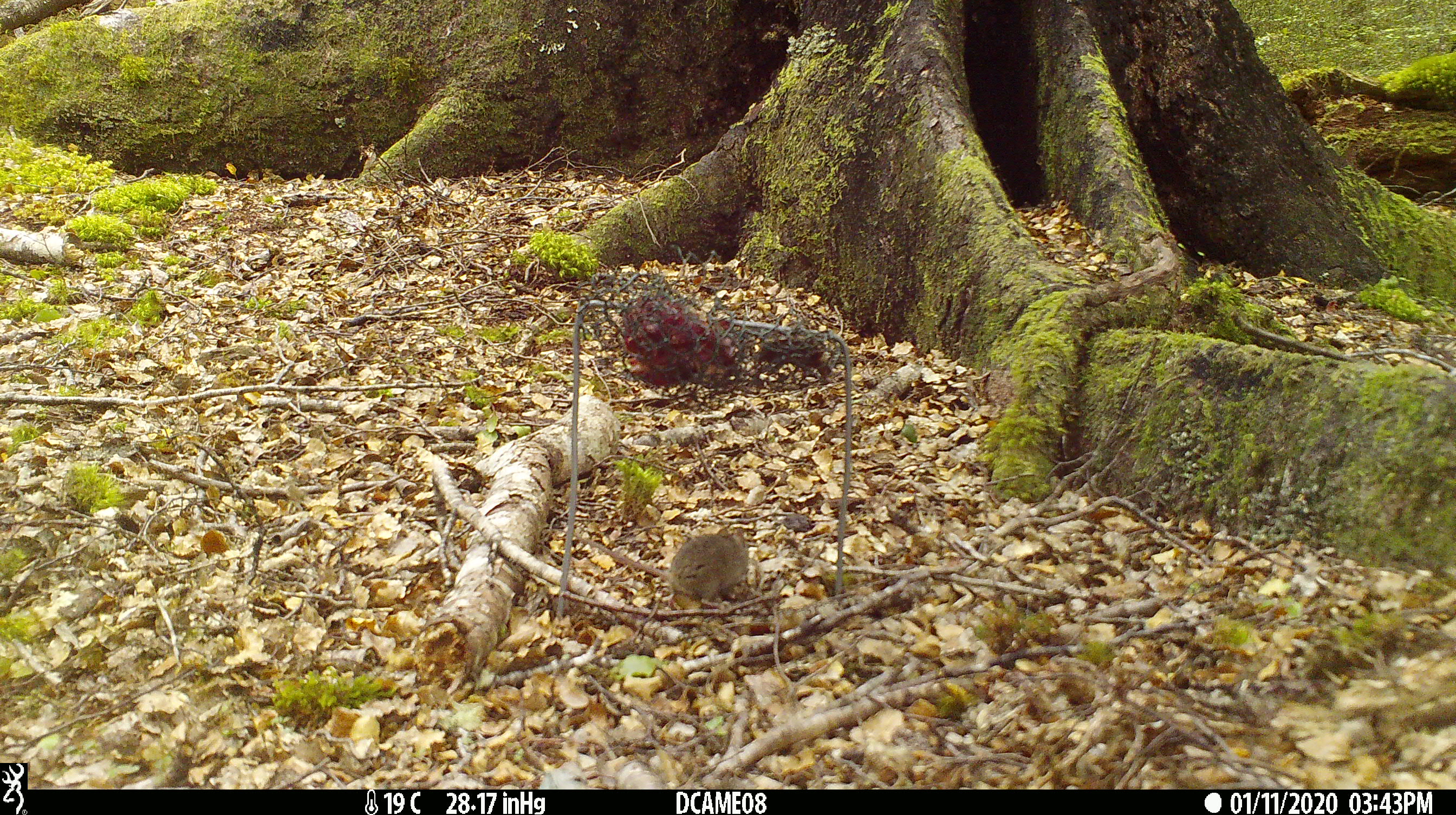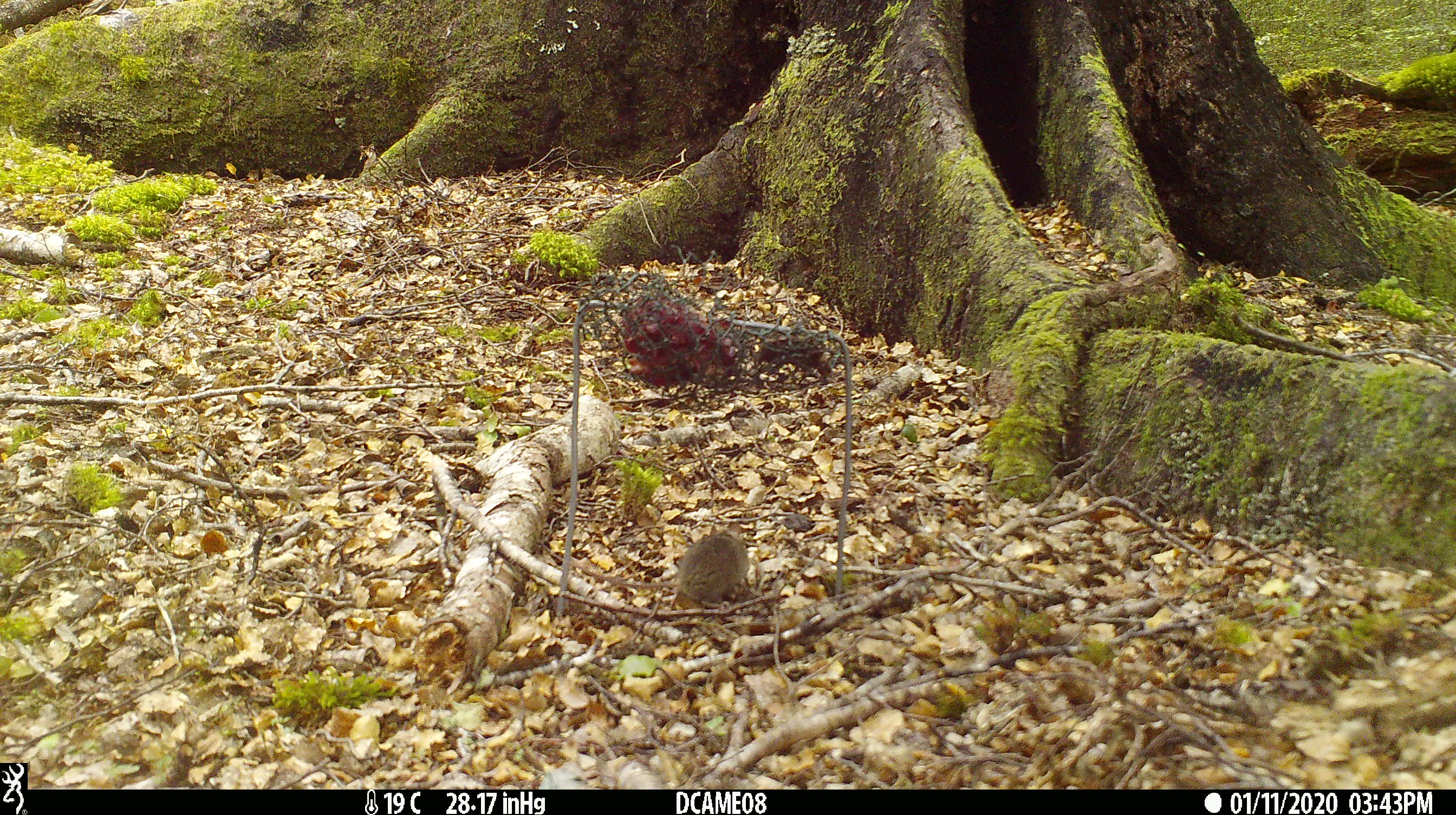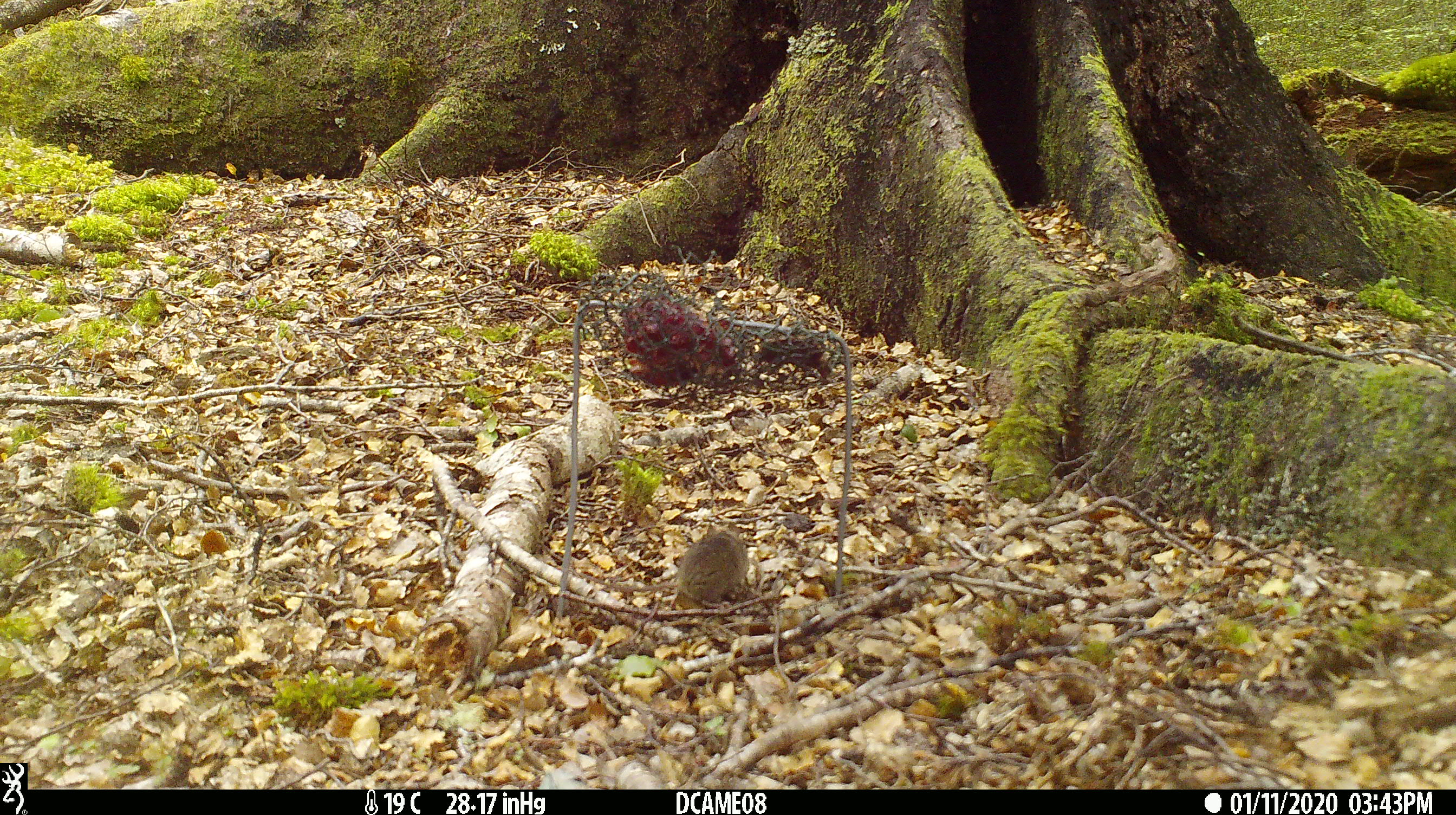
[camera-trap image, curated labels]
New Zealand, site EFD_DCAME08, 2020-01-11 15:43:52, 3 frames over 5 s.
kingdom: Animalia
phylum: Chordata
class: Mammalia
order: Rodentia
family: Muridae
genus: Mus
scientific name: Mus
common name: mouse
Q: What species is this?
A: Mouse (Mus).